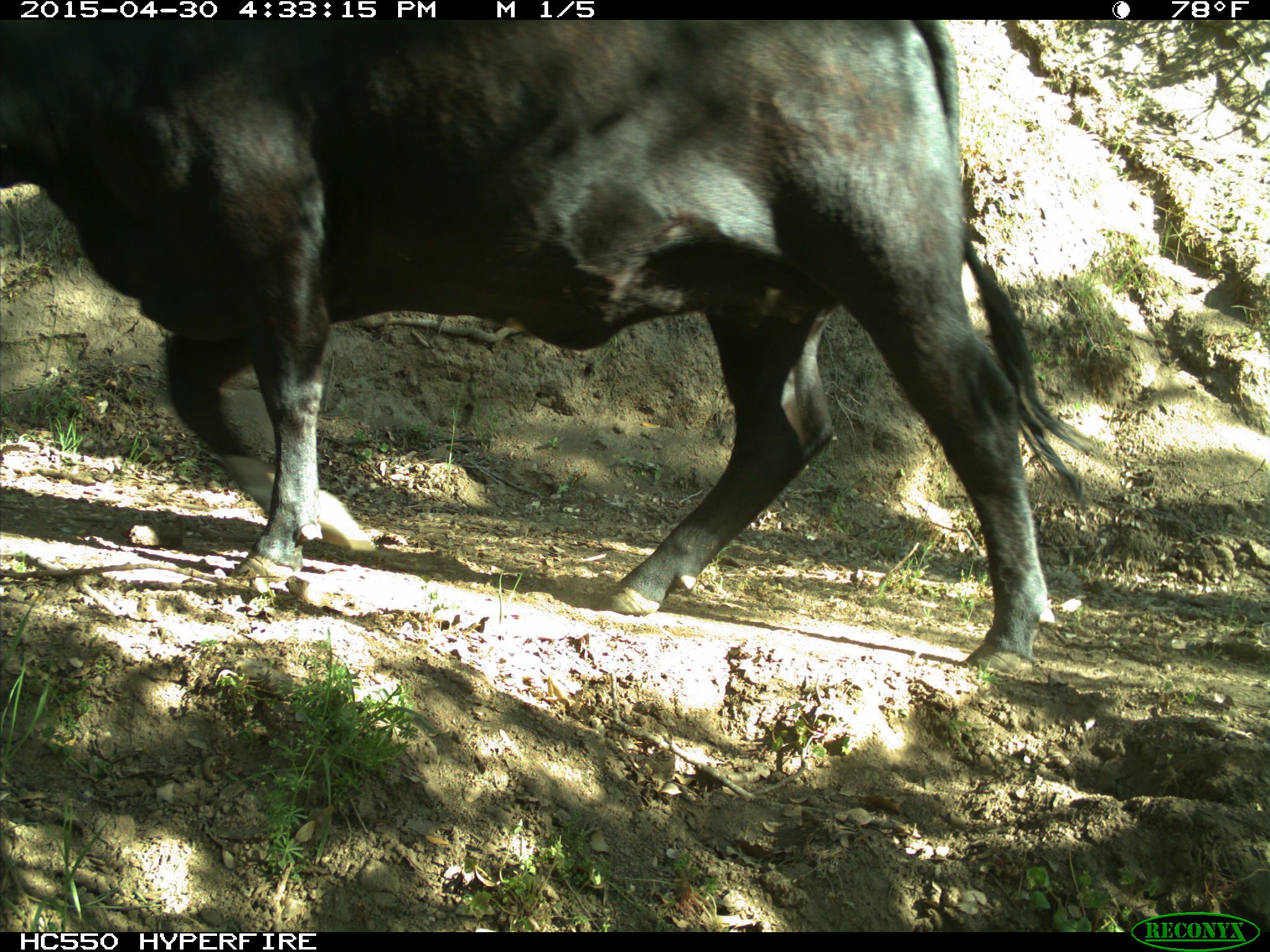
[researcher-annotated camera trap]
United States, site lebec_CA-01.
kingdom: Animalia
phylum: Chordata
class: Mammalia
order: Artiodactyla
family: Bovidae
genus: Bos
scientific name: Bos taurus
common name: domestic cow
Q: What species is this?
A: Bos taurus (domestic cow).